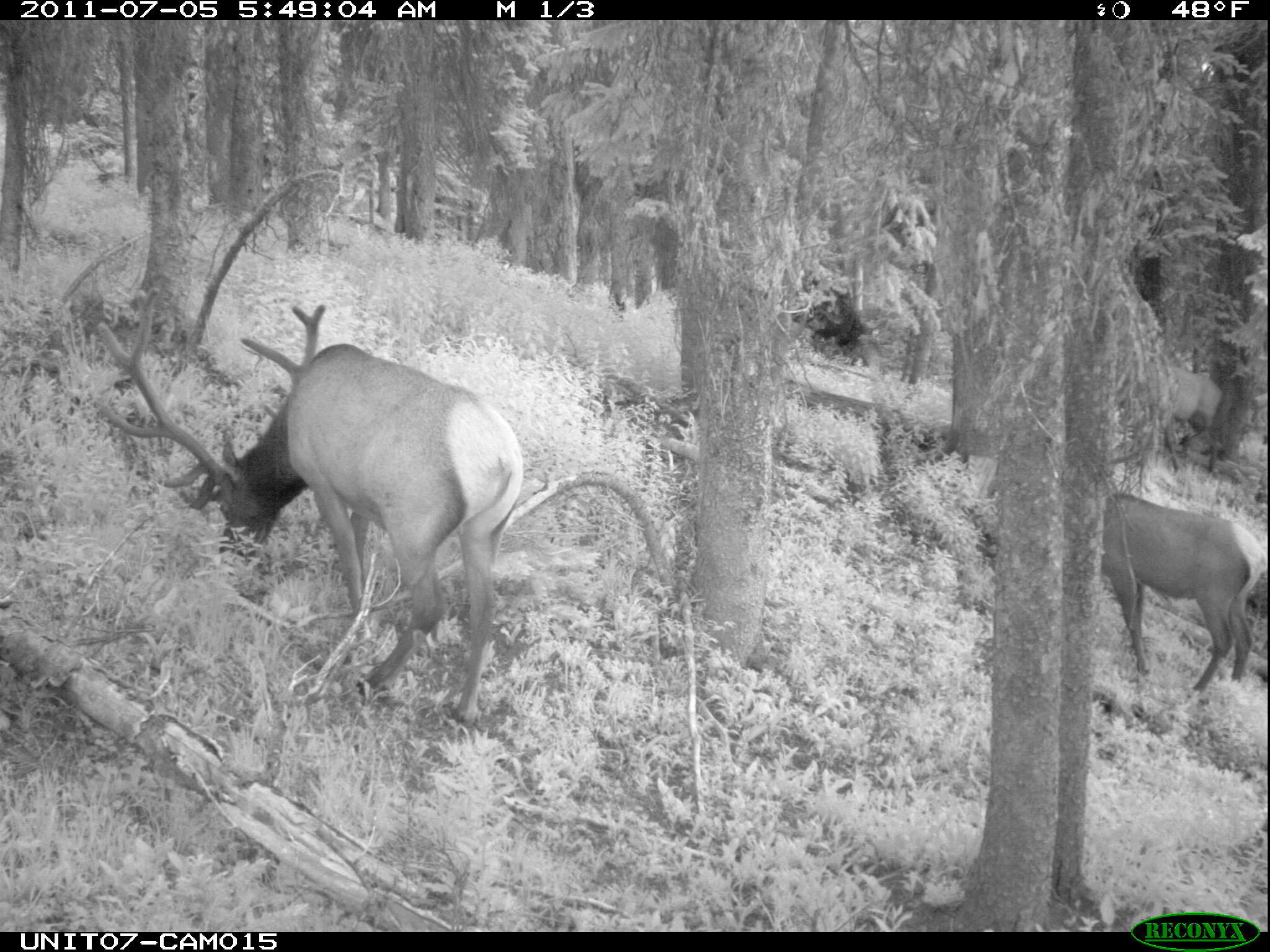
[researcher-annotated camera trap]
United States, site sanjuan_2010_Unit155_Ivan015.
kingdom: Animalia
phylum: Chordata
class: Mammalia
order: Artiodactyla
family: Cervidae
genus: Cervus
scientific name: Cervus elaphus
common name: red deer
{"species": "Cervus elaphus (red deer)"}